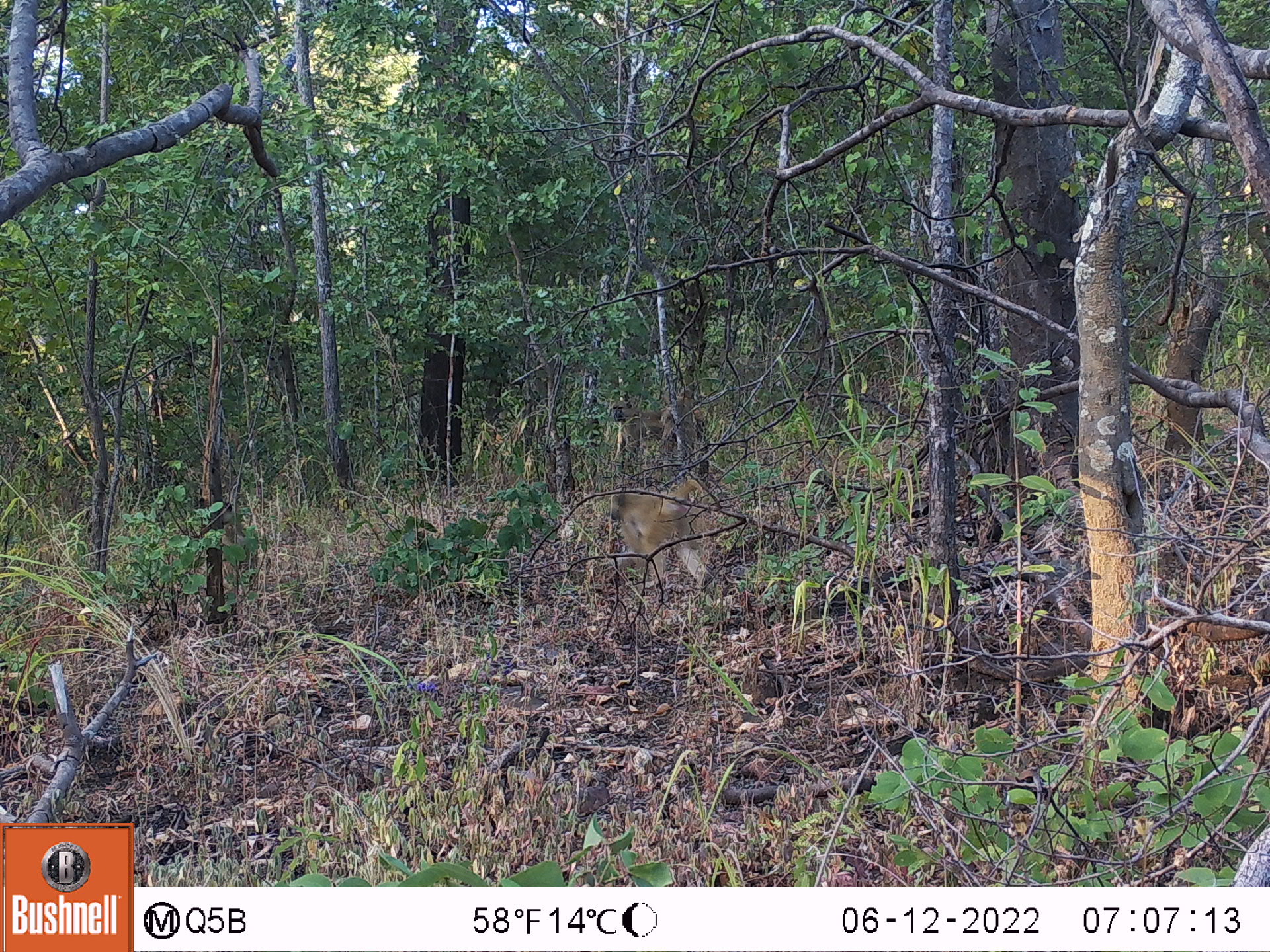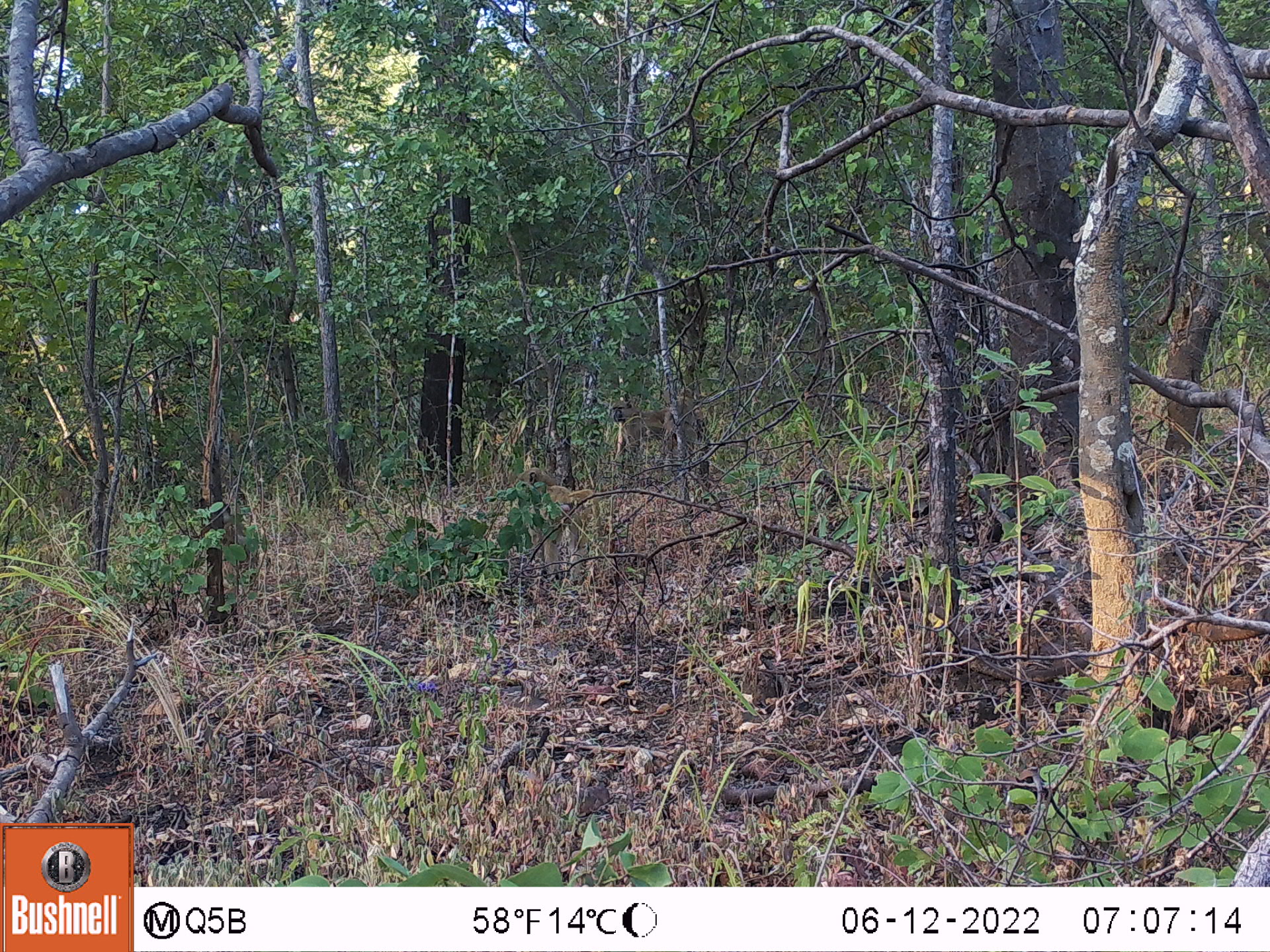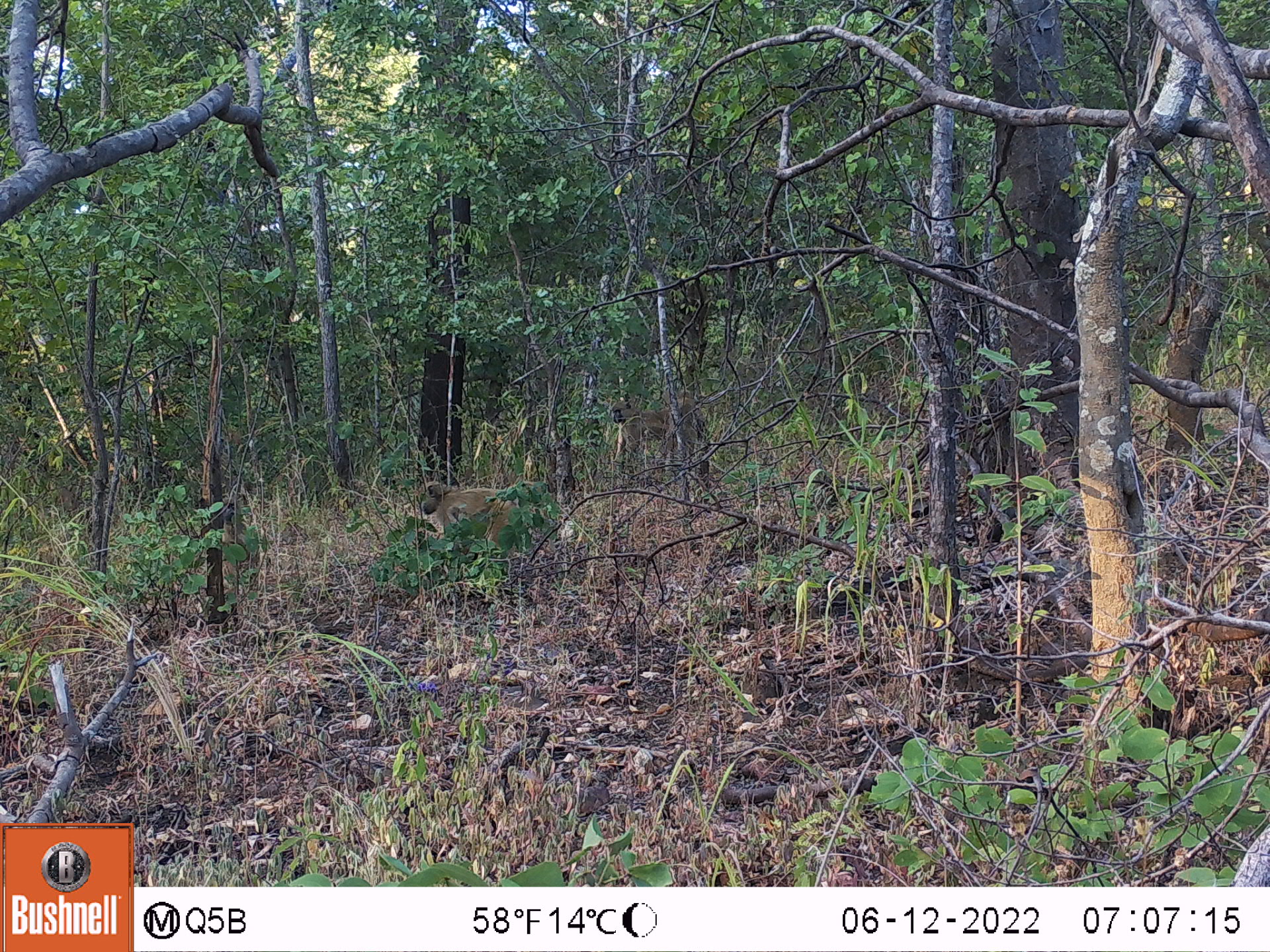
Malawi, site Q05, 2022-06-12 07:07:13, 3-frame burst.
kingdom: Animalia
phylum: Chordata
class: Mammalia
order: Primates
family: Cercopithecidae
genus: Papio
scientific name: Papio cynocephalus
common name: yellow baboon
Yellow baboon (Papio cynocephalus), count 2.